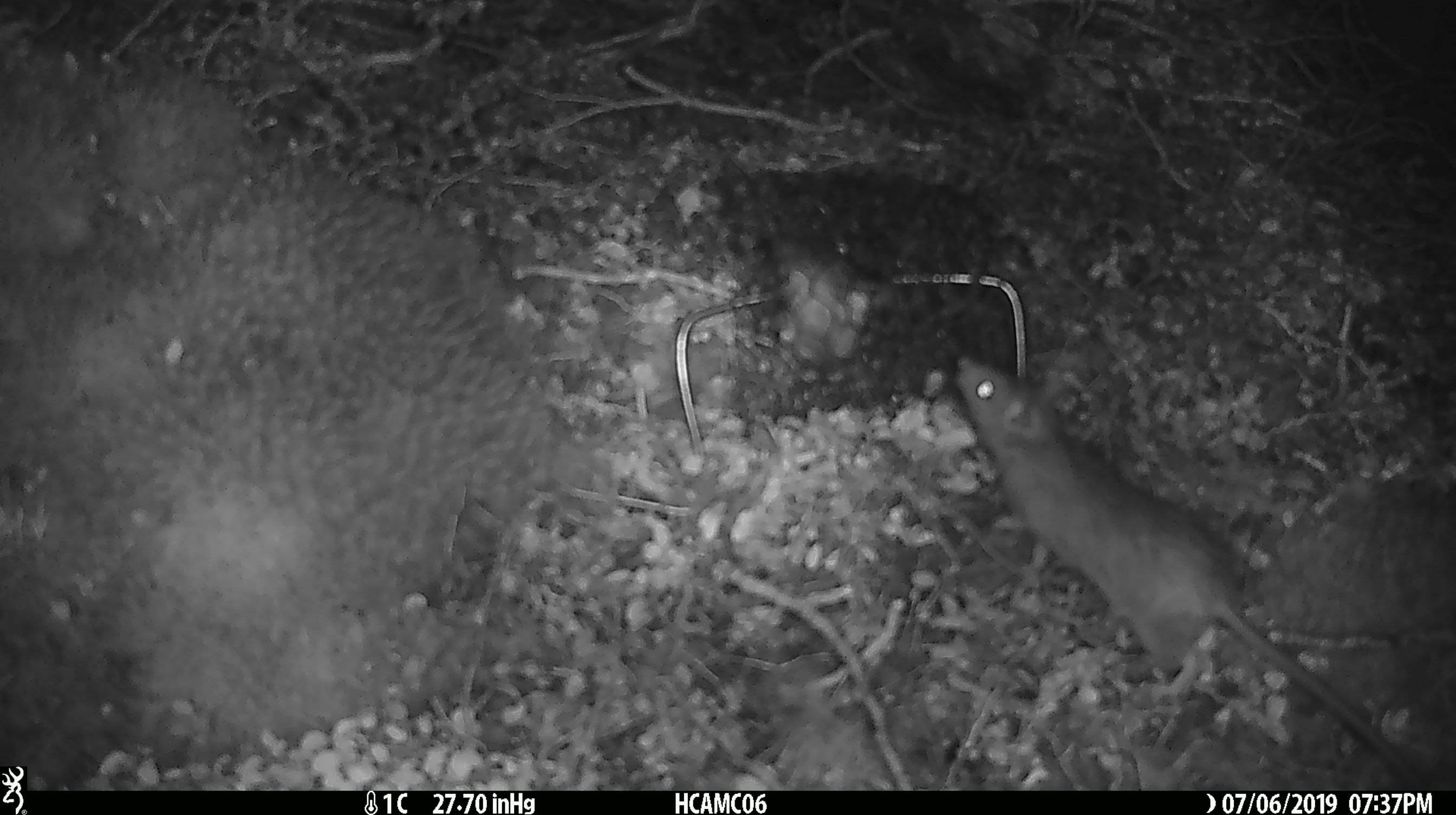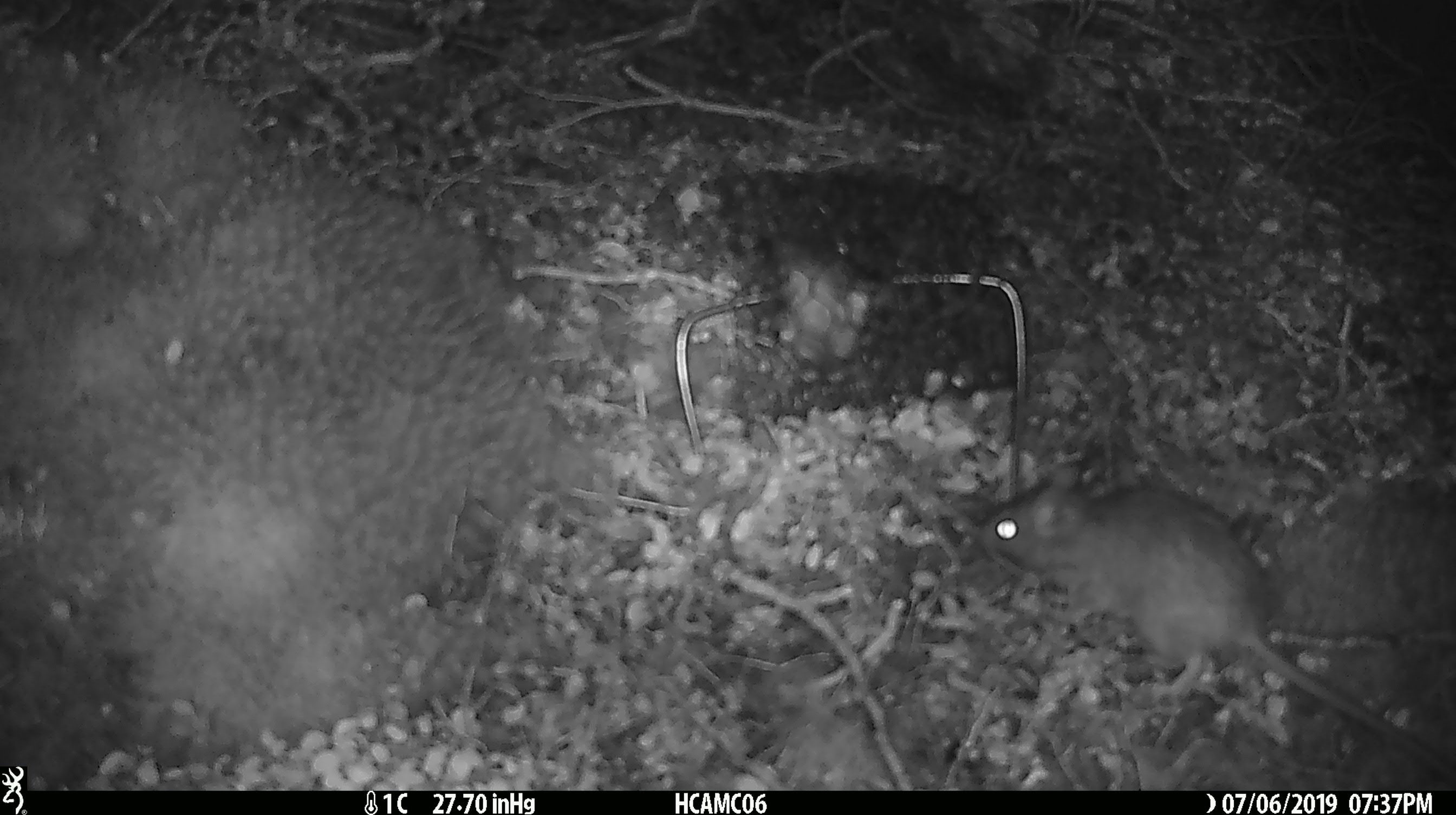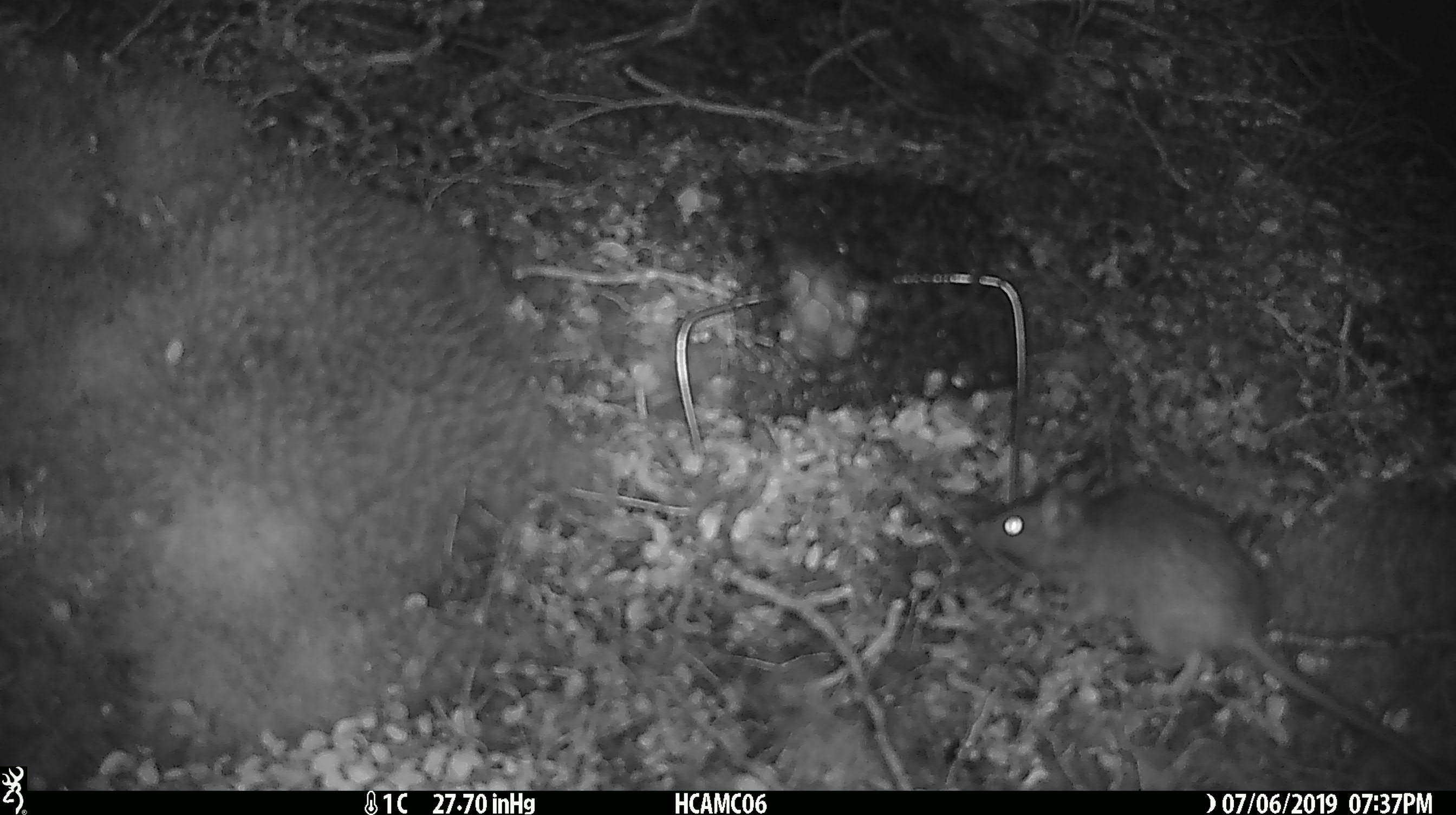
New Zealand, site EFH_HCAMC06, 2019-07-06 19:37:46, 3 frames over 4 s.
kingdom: Animalia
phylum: Chordata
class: Mammalia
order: Rodentia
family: Muridae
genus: Rattus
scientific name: Rattus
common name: rat